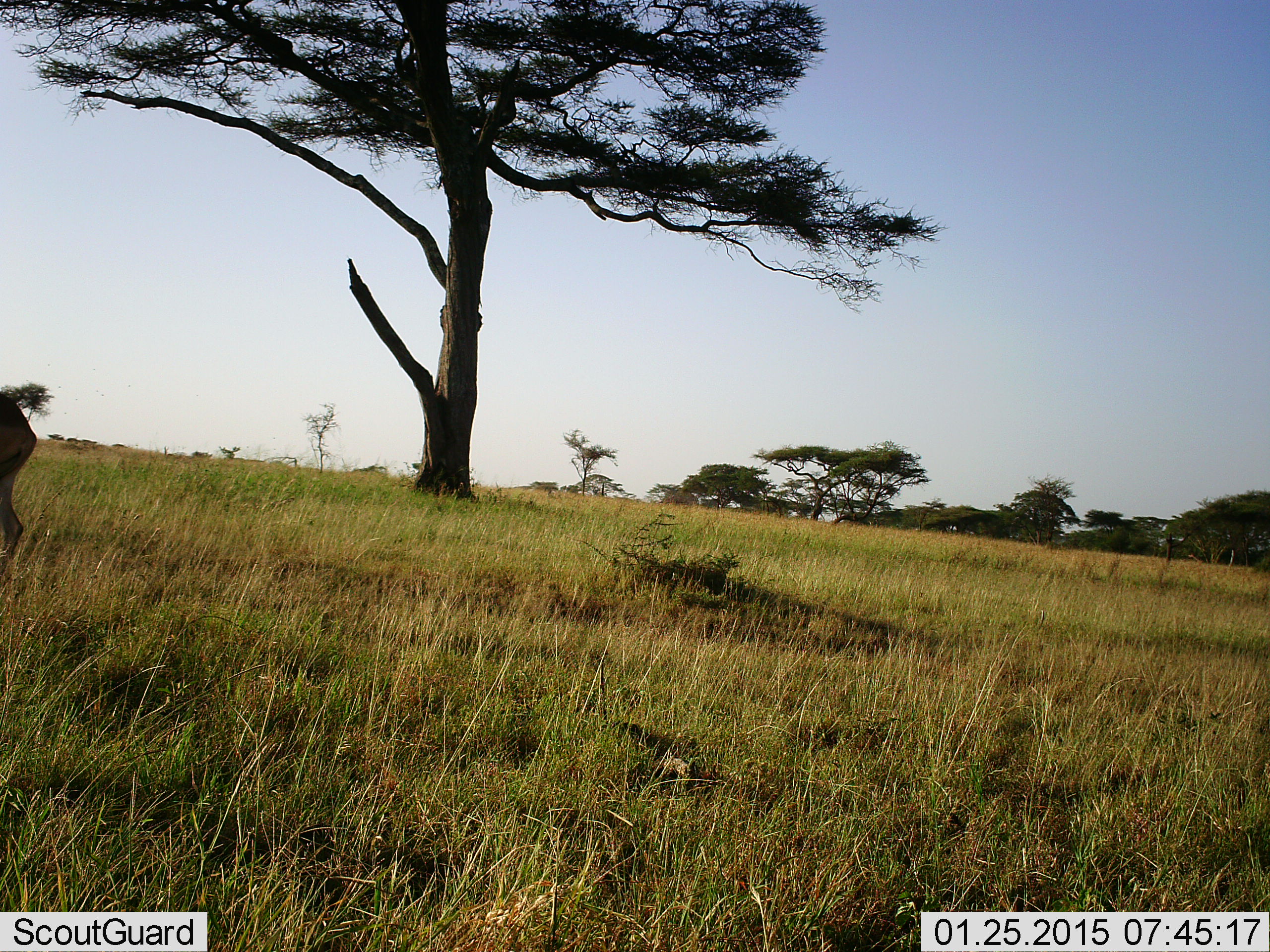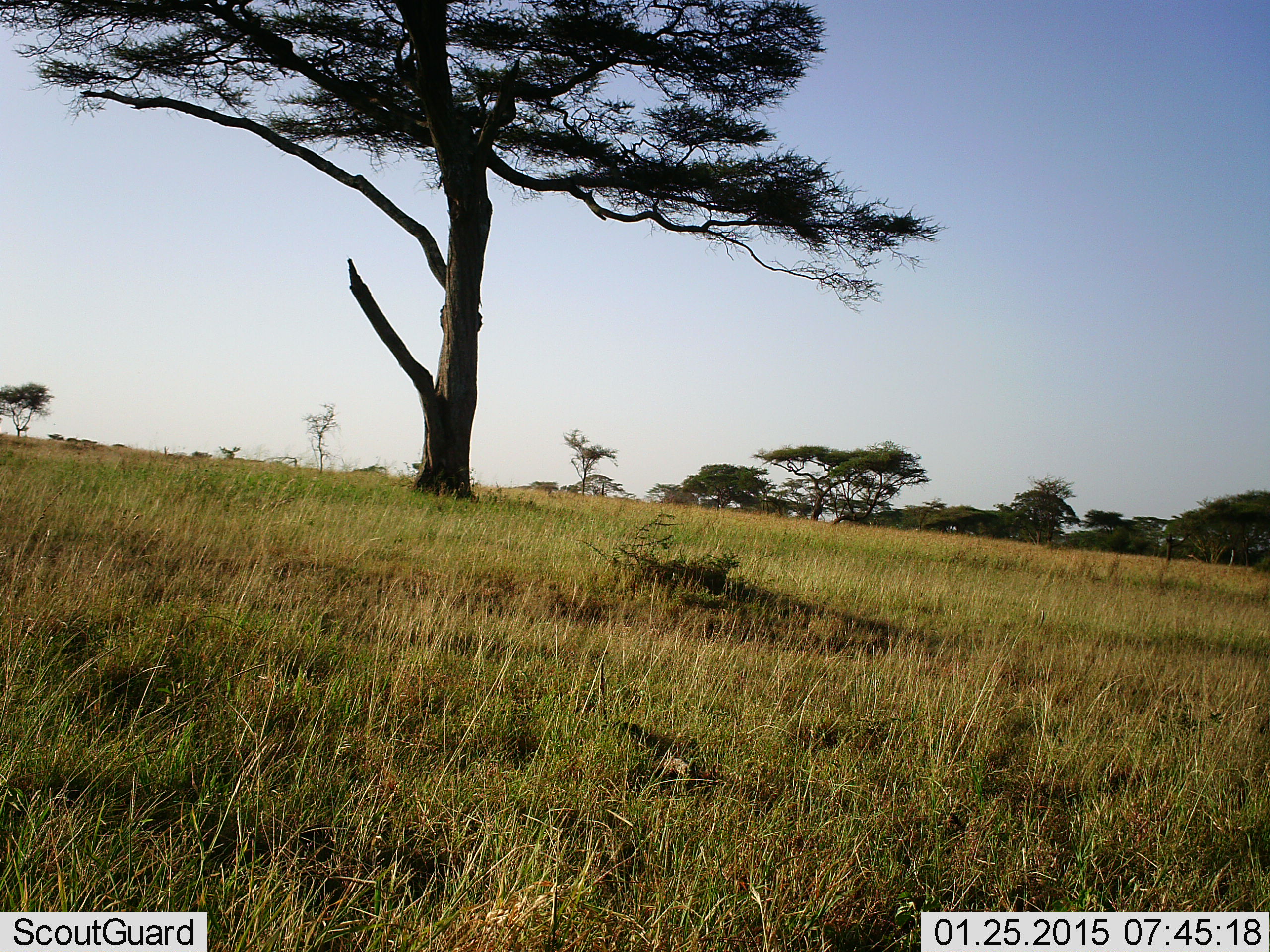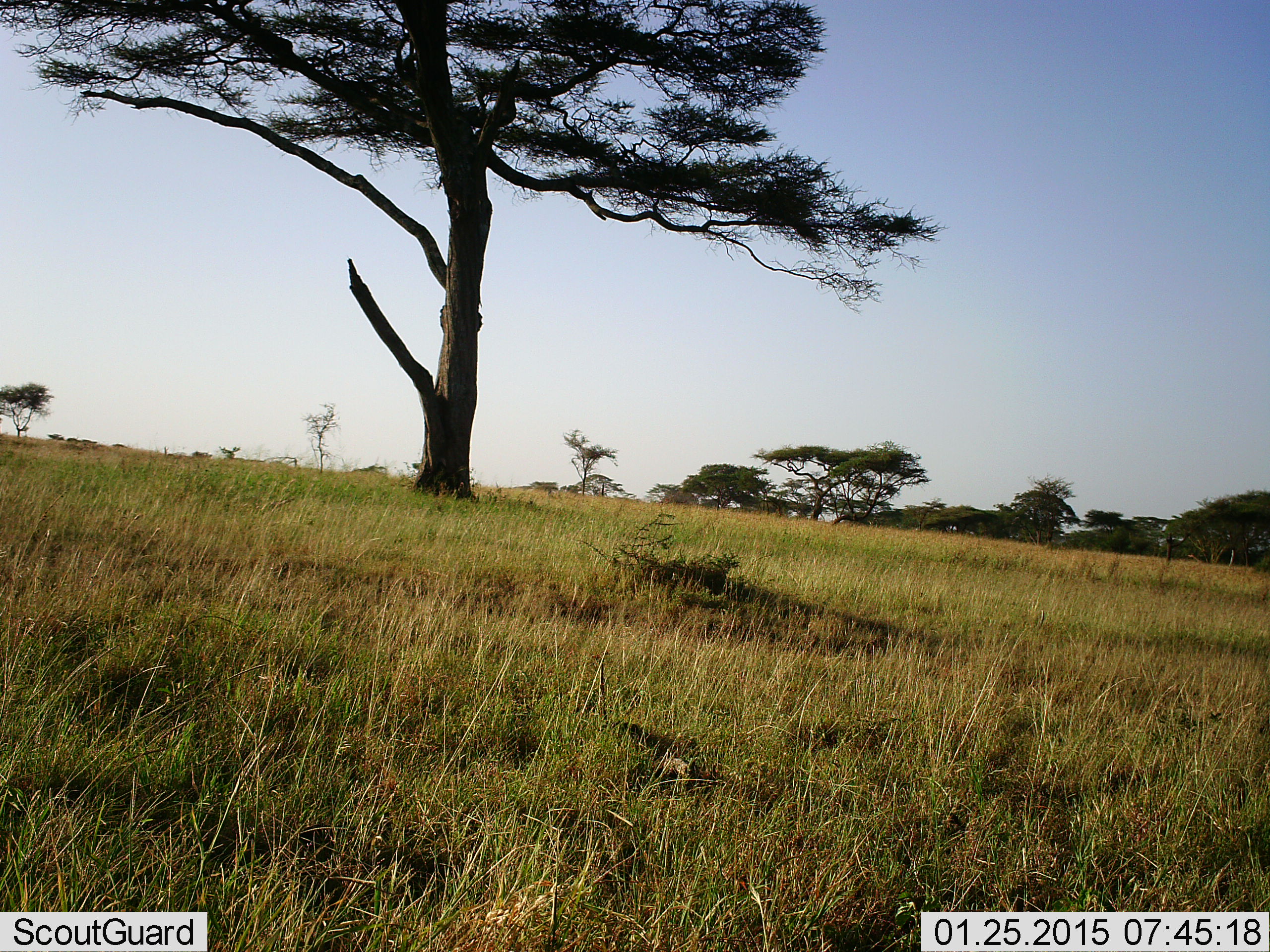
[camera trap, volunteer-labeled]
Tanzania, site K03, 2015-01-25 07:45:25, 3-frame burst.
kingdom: Animalia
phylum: Chordata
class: Mammalia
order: Artiodactyla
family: Bovidae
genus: Connochaetes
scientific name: Connochaetes taurinus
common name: blue wildebeest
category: wildebeest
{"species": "wildebeest (blue wildebeest) (Connochaetes taurinus)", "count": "1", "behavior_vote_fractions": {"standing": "0%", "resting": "0%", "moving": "100%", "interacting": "0%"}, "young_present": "0%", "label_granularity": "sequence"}